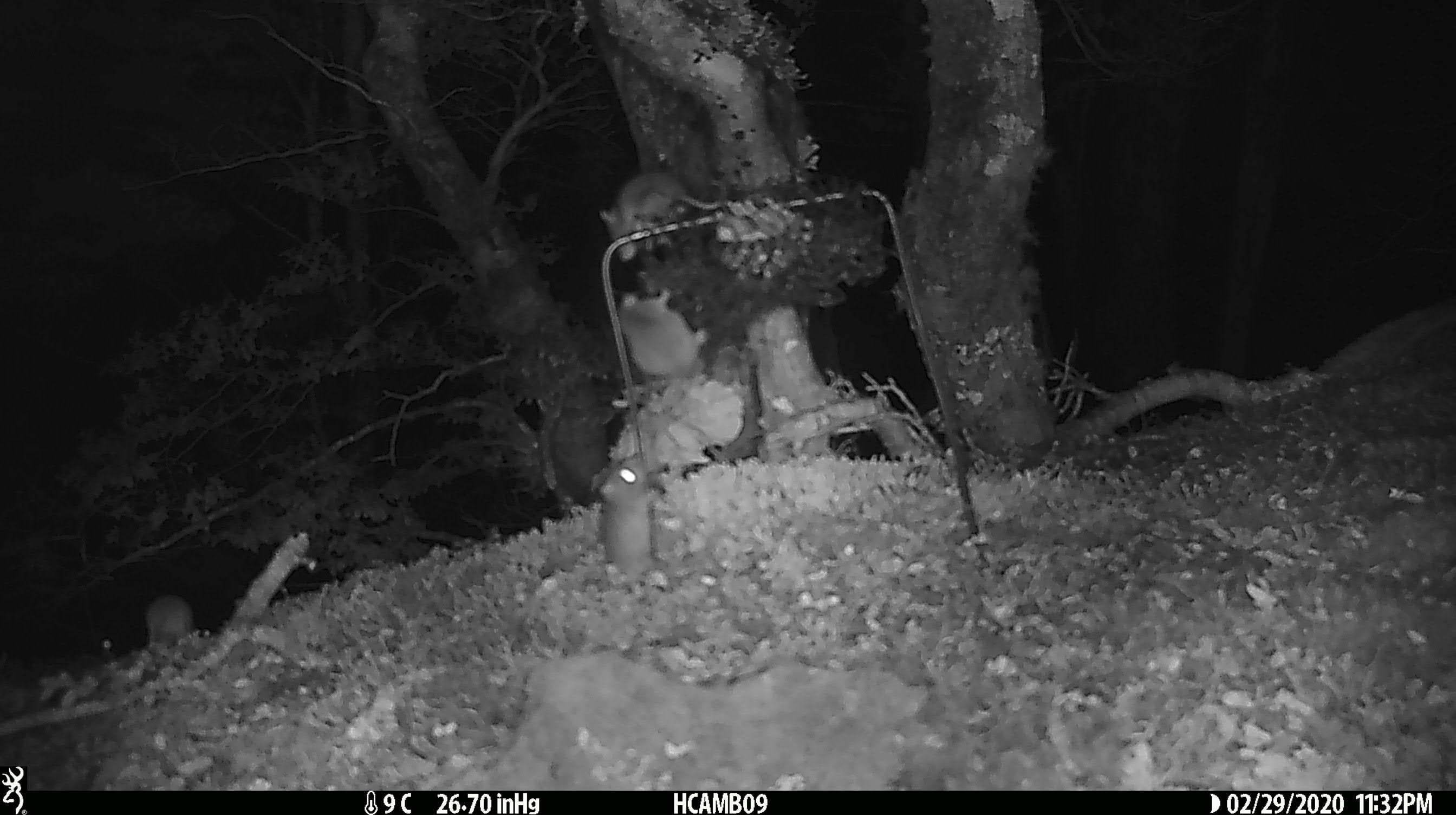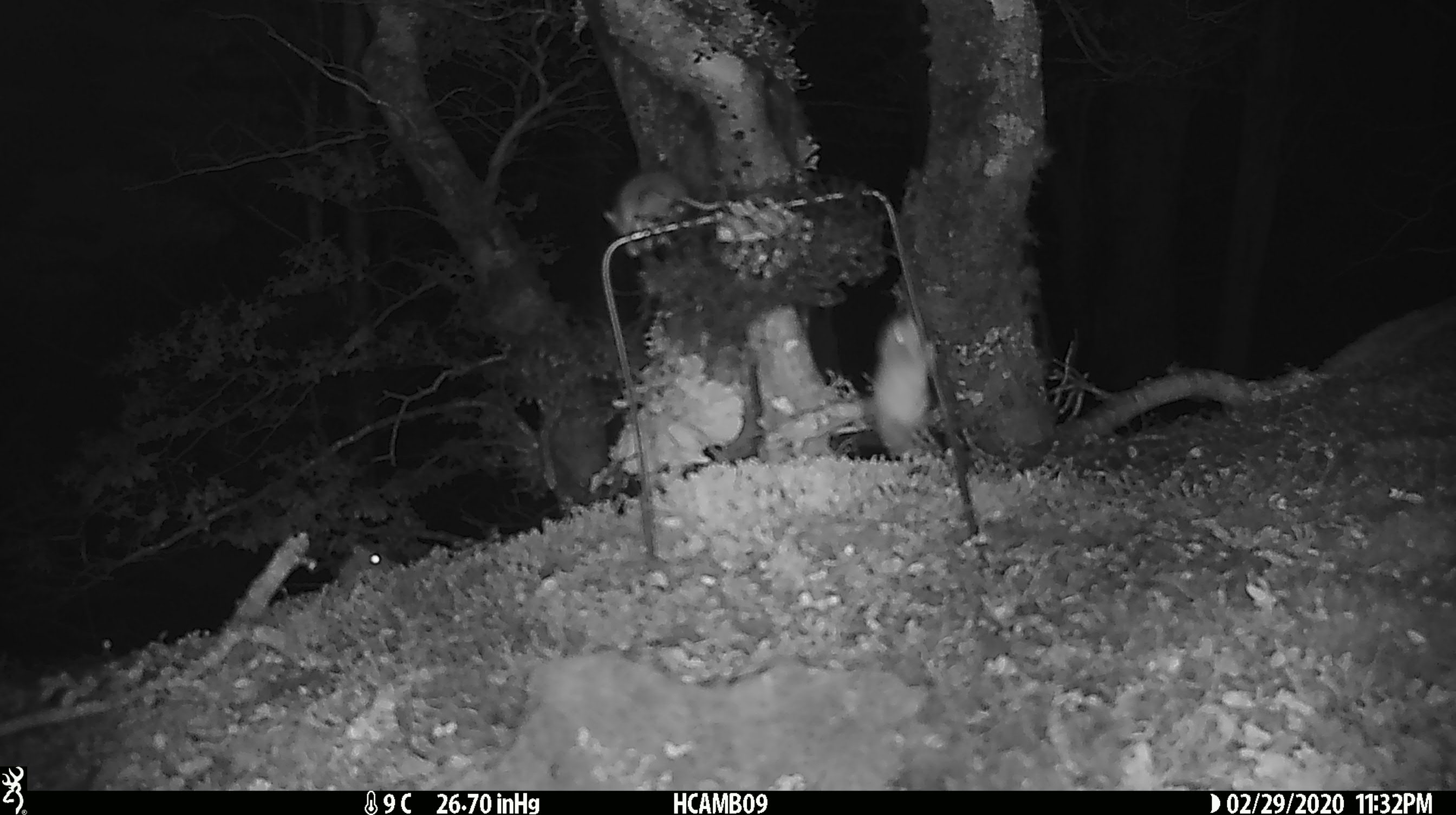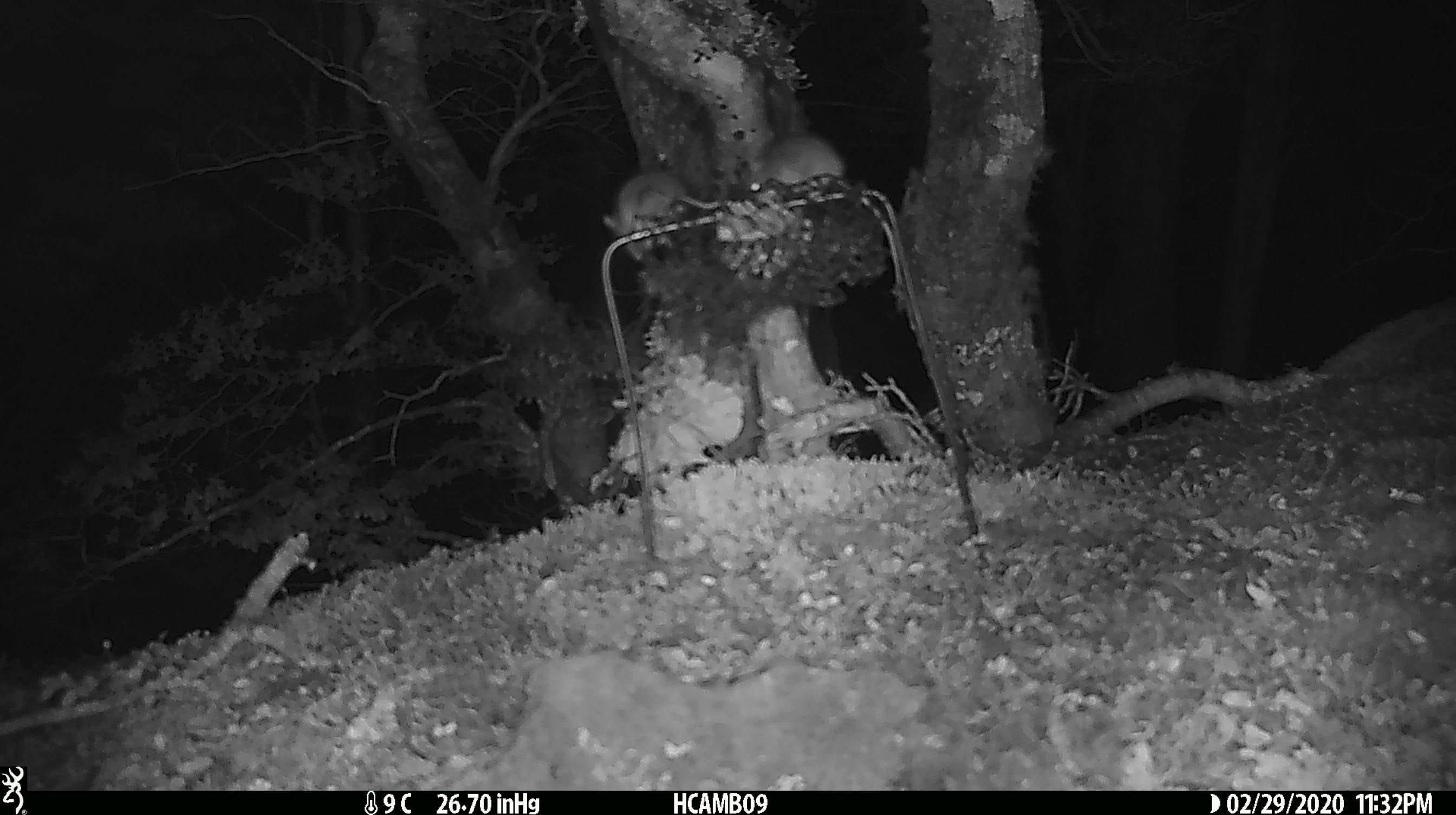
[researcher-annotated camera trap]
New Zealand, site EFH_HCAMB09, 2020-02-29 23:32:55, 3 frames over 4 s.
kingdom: Animalia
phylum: Chordata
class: Mammalia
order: Rodentia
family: Muridae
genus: Mus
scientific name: Mus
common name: mouse